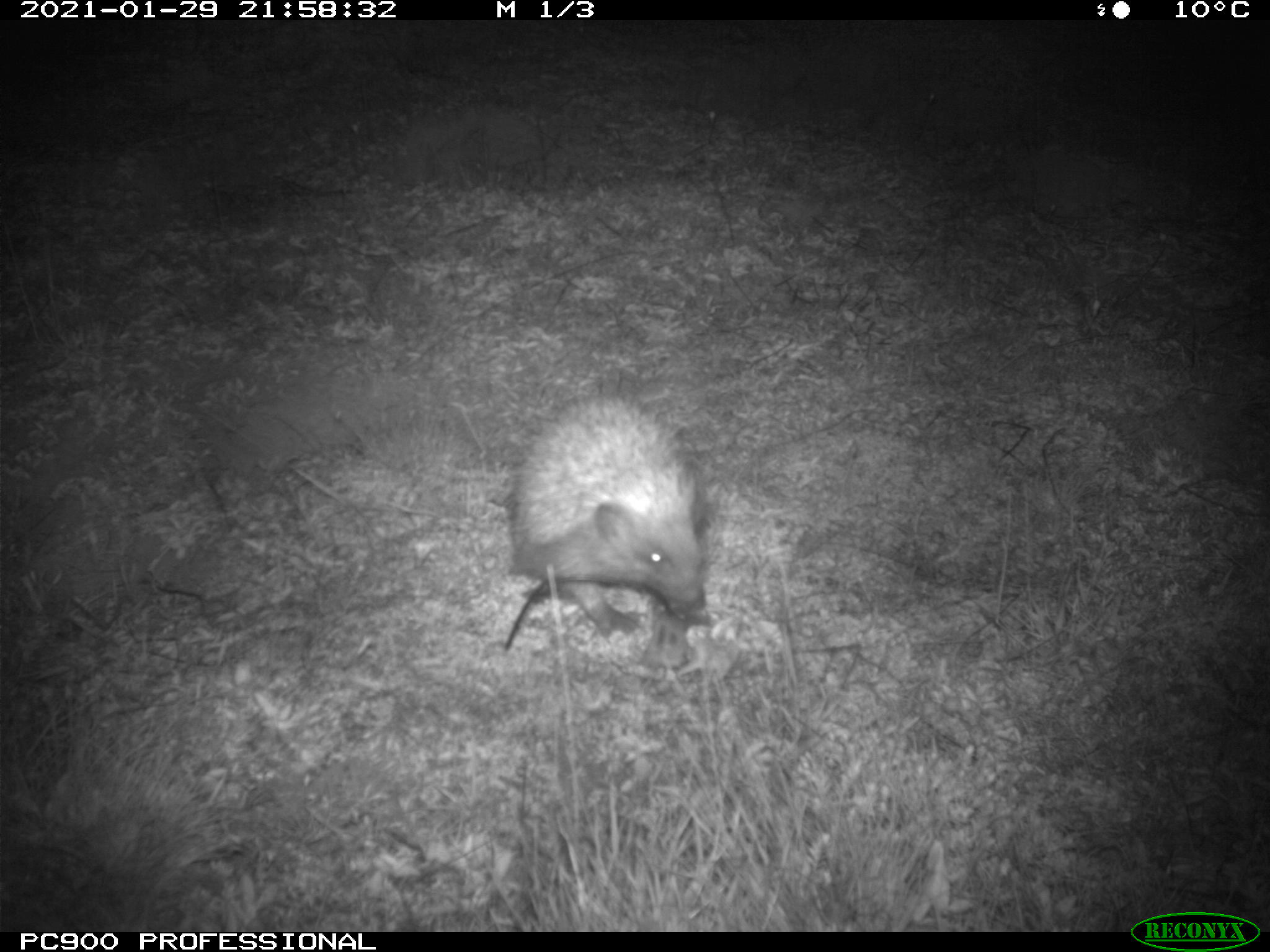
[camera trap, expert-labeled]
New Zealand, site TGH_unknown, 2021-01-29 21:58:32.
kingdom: Animalia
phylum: Chordata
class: Mammalia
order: Eulipotyphla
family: Erinaceidae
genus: Erinaceus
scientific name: Erinaceus europaeus europaeus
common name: european hedgehog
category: hedgehog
Hedgehog (european hedgehog) (Erinaceus europaeus europaeus).